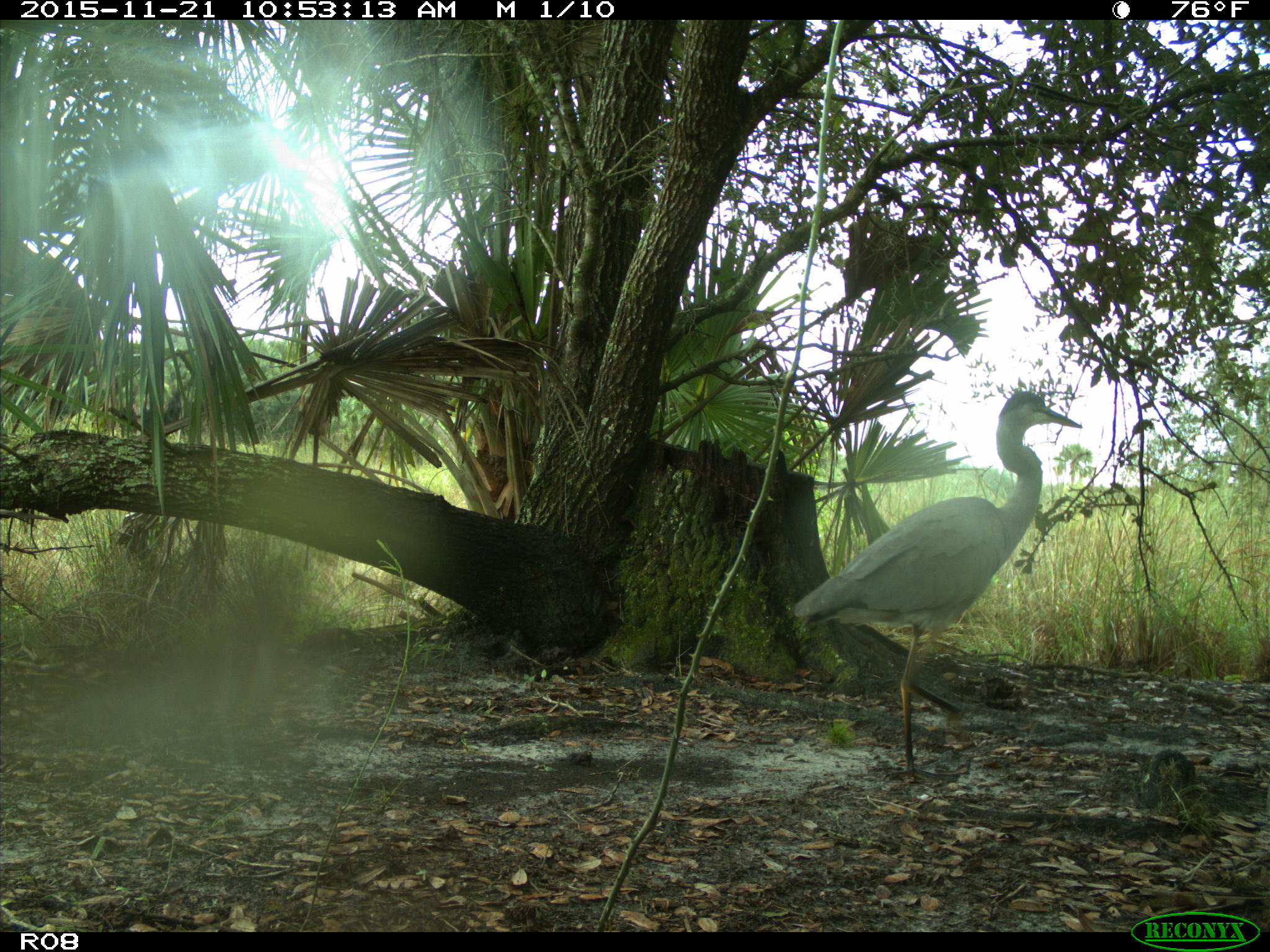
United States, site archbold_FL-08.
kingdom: Animalia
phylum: Chordata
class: Aves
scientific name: Aves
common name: birds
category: unidentified bird